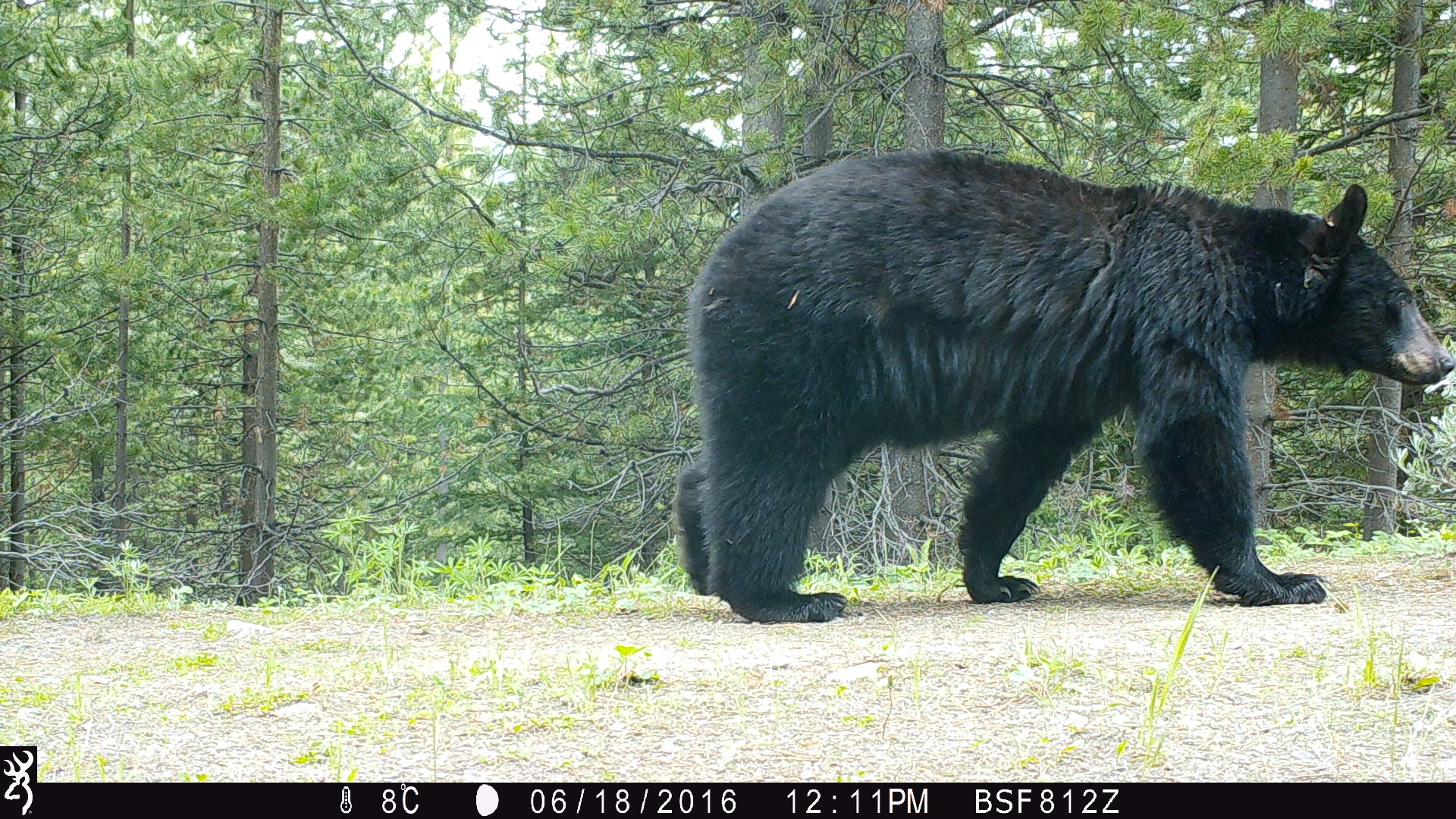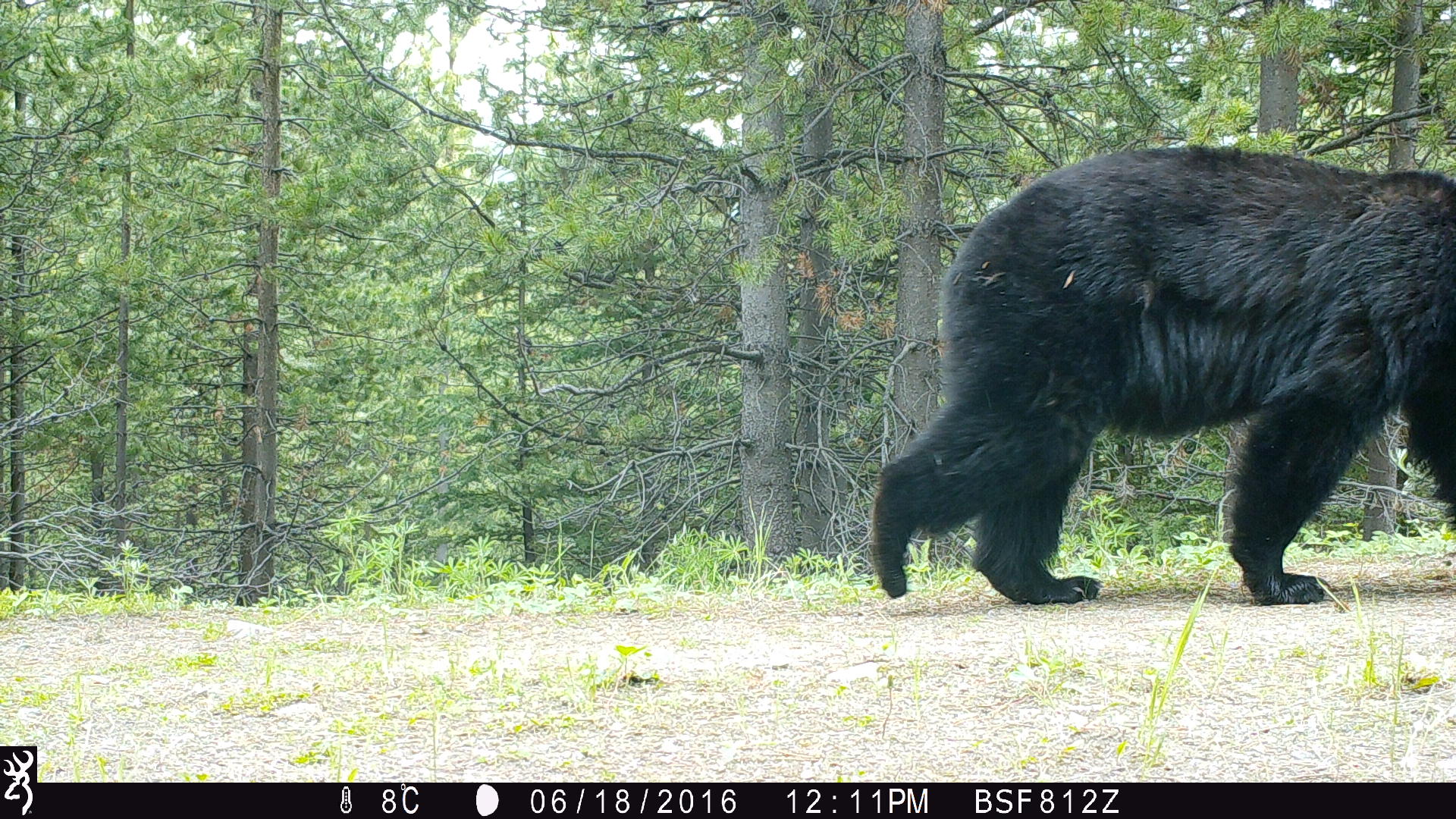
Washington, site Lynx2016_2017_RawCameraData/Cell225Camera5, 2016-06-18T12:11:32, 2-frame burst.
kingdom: Animalia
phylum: Chordata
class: Mammalia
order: Carnivora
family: Ursidae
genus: Ursus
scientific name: Ursus americanus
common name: american black bear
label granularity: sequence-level